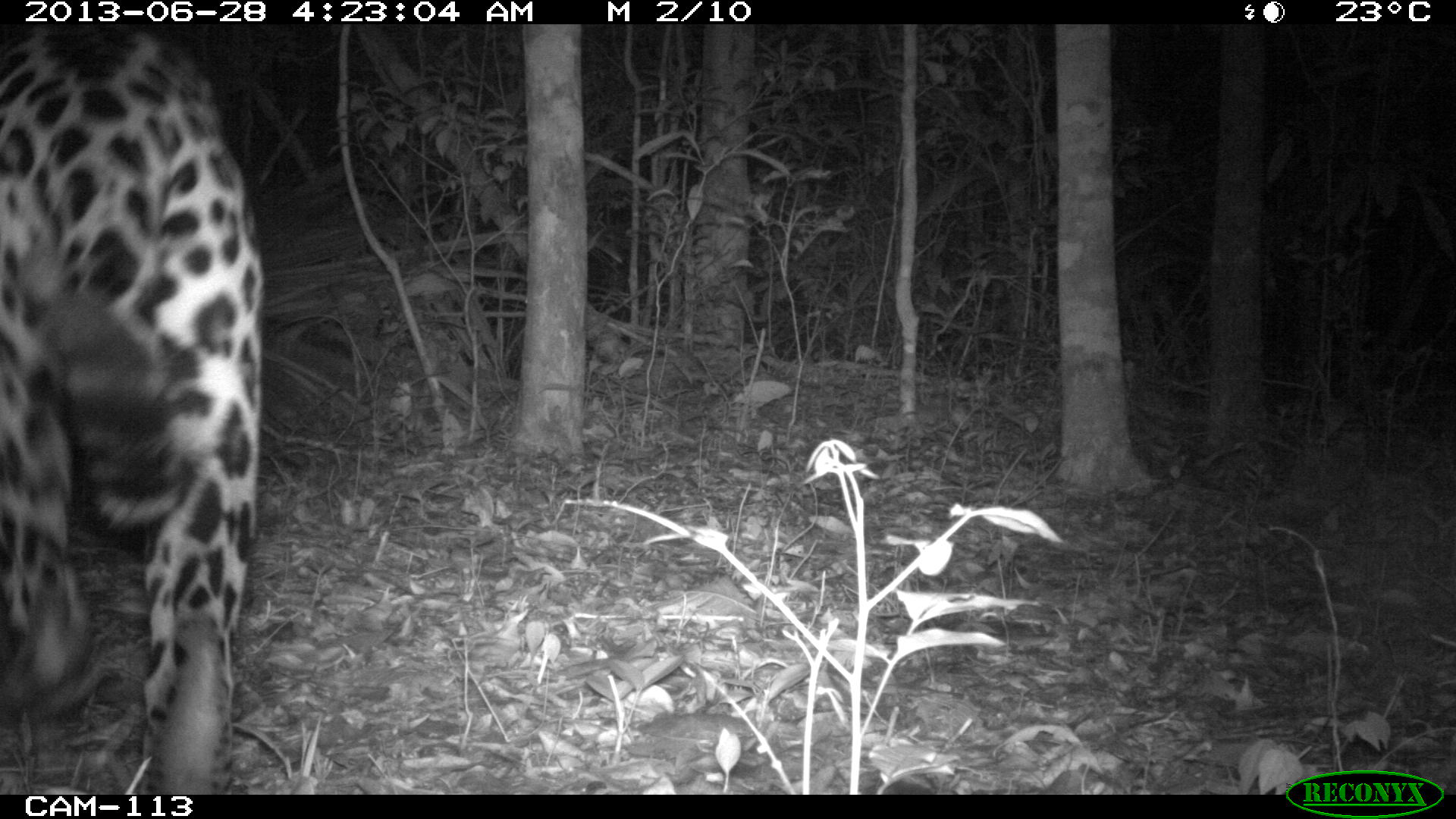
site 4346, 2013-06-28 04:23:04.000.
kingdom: Animalia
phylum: Chordata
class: Mammalia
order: Carnivora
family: Felidae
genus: Panthera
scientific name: Panthera onca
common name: jaguar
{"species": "Panthera onca (jaguar)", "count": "1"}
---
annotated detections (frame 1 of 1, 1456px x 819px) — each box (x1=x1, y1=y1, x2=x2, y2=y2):
panthera onca: (x1=0, y1=21, x2=263, y2=794)